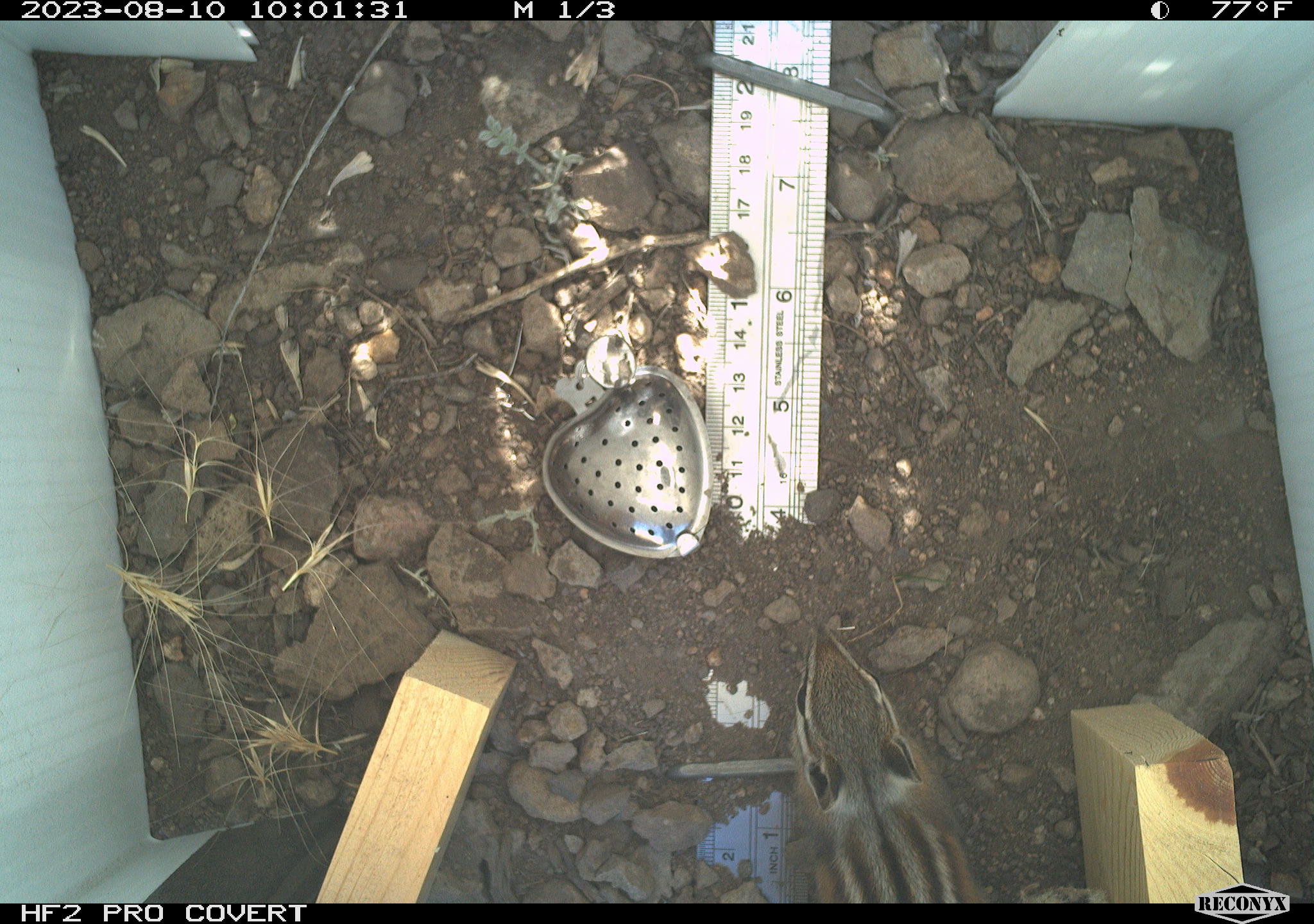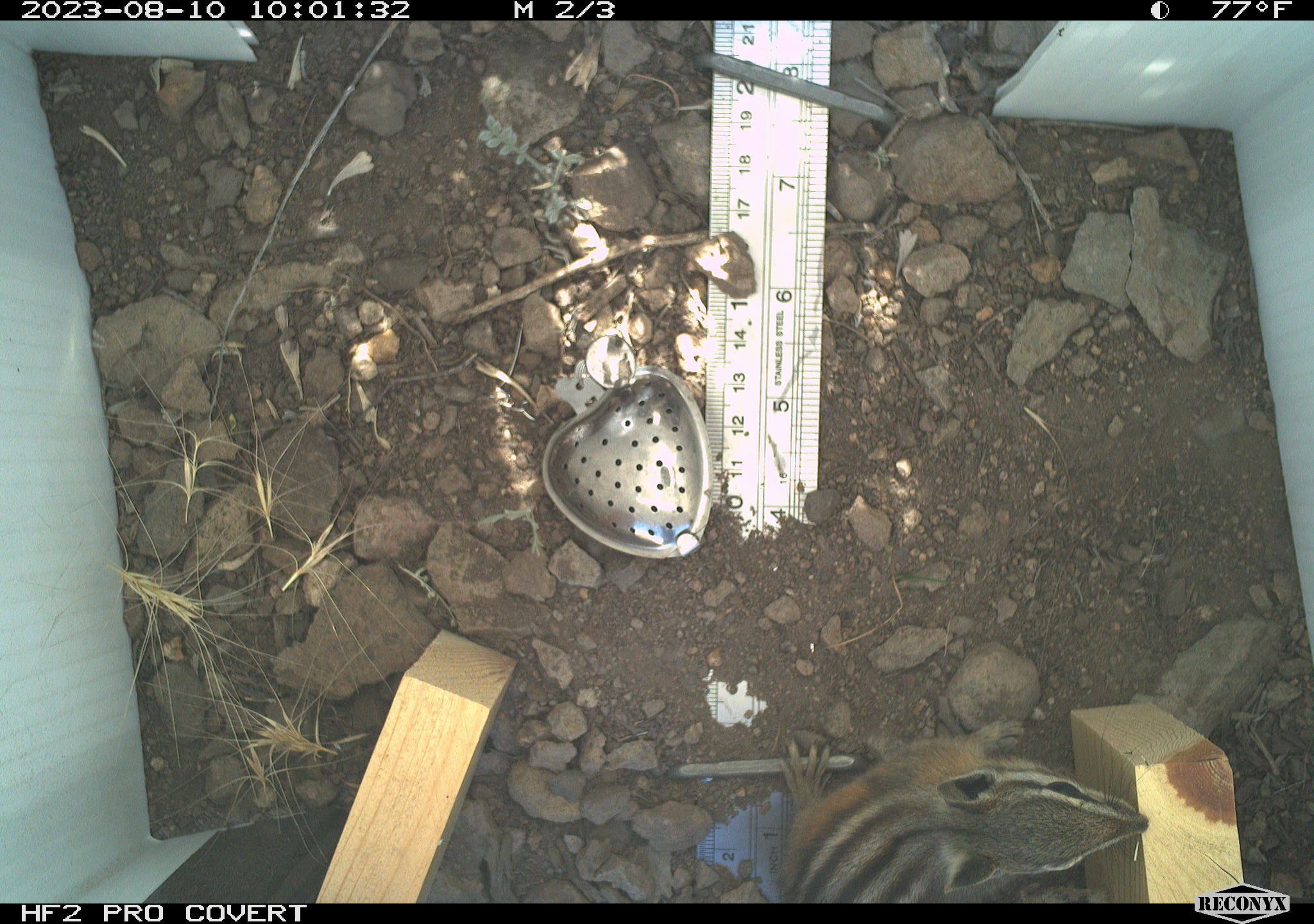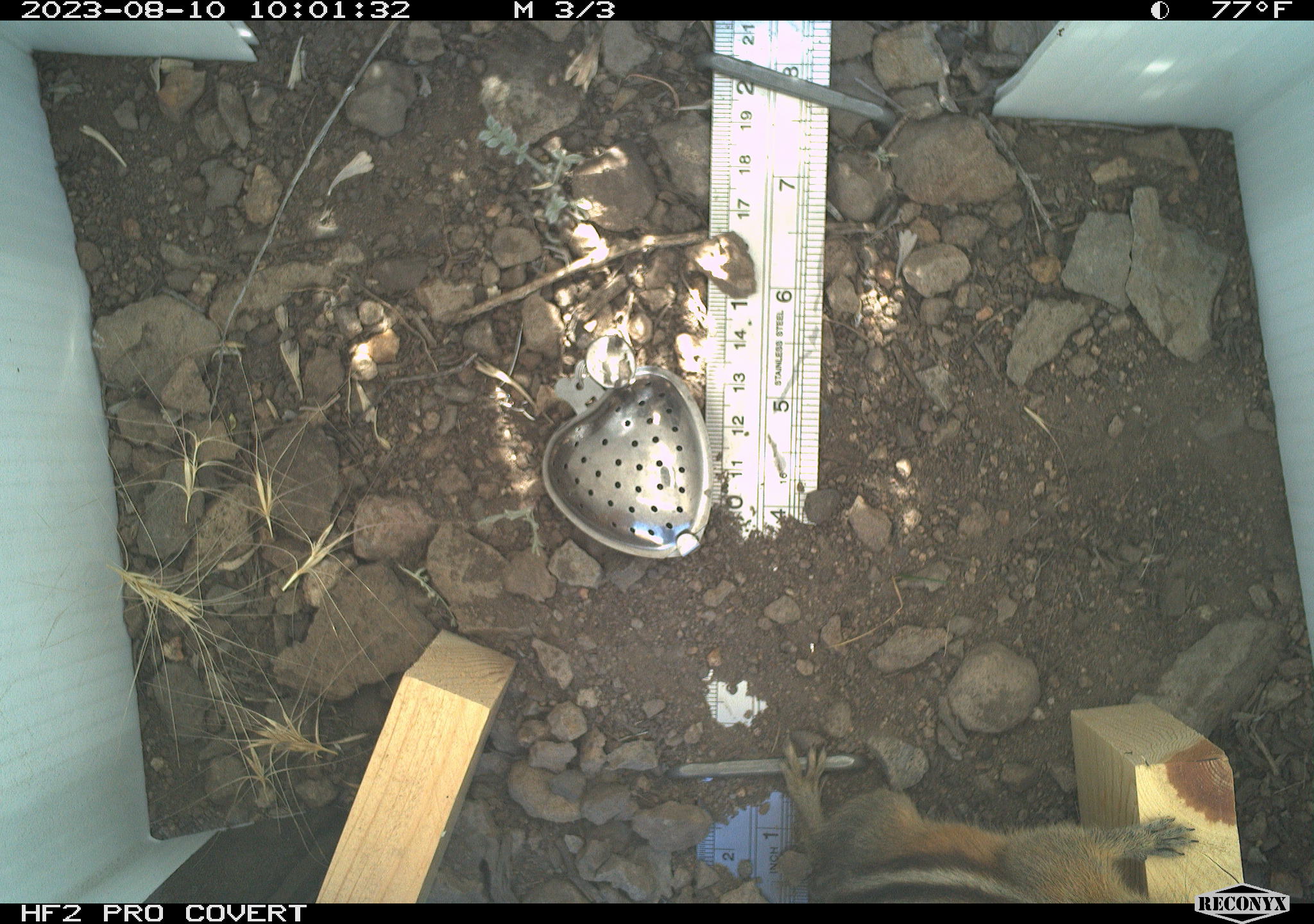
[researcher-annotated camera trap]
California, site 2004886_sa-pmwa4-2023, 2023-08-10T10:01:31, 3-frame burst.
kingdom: Animalia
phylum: Chordata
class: Mammalia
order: Rodentia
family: Sciuridae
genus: Neotamias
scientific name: Neotamias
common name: western chipmunks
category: neotamias species